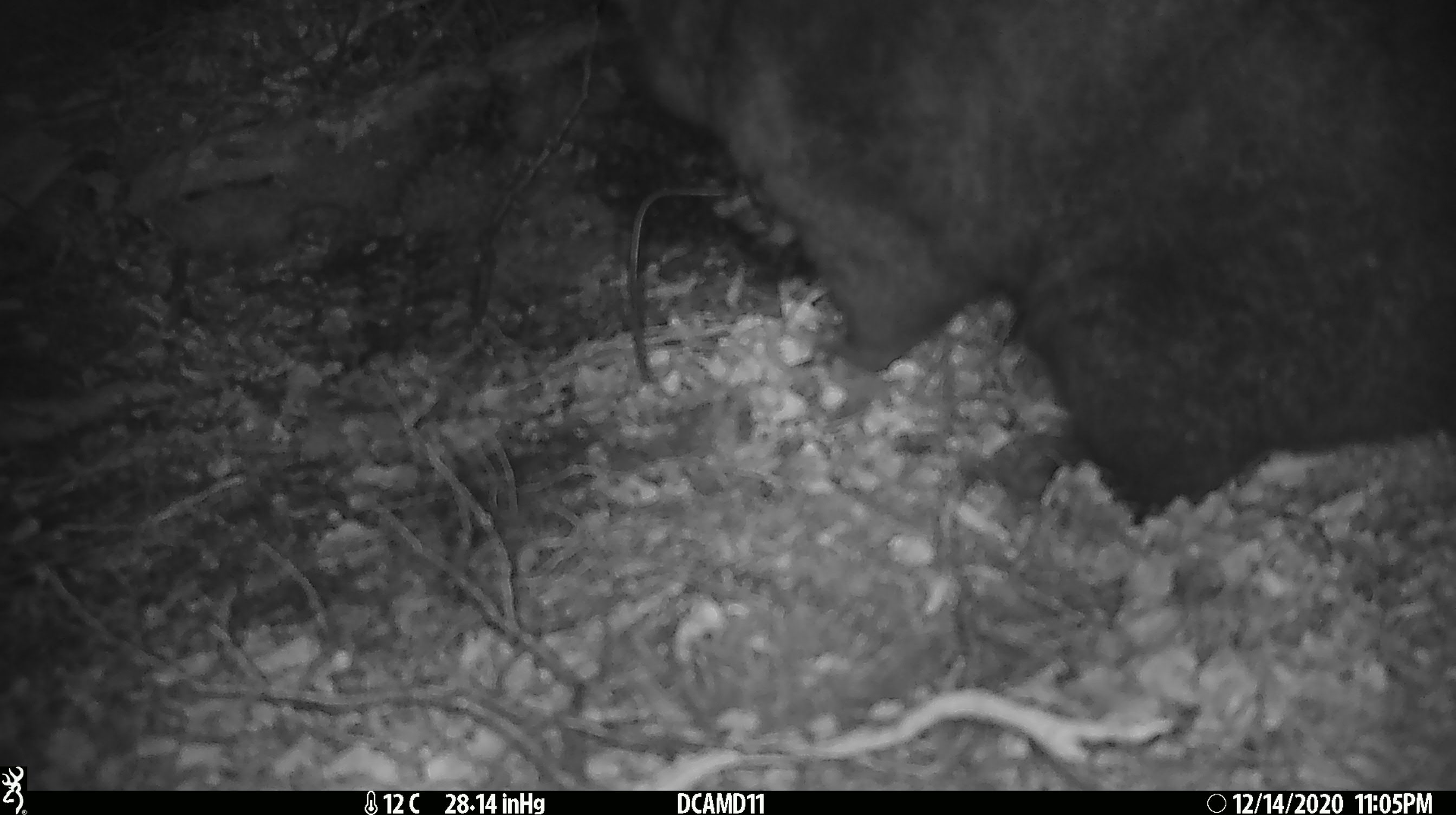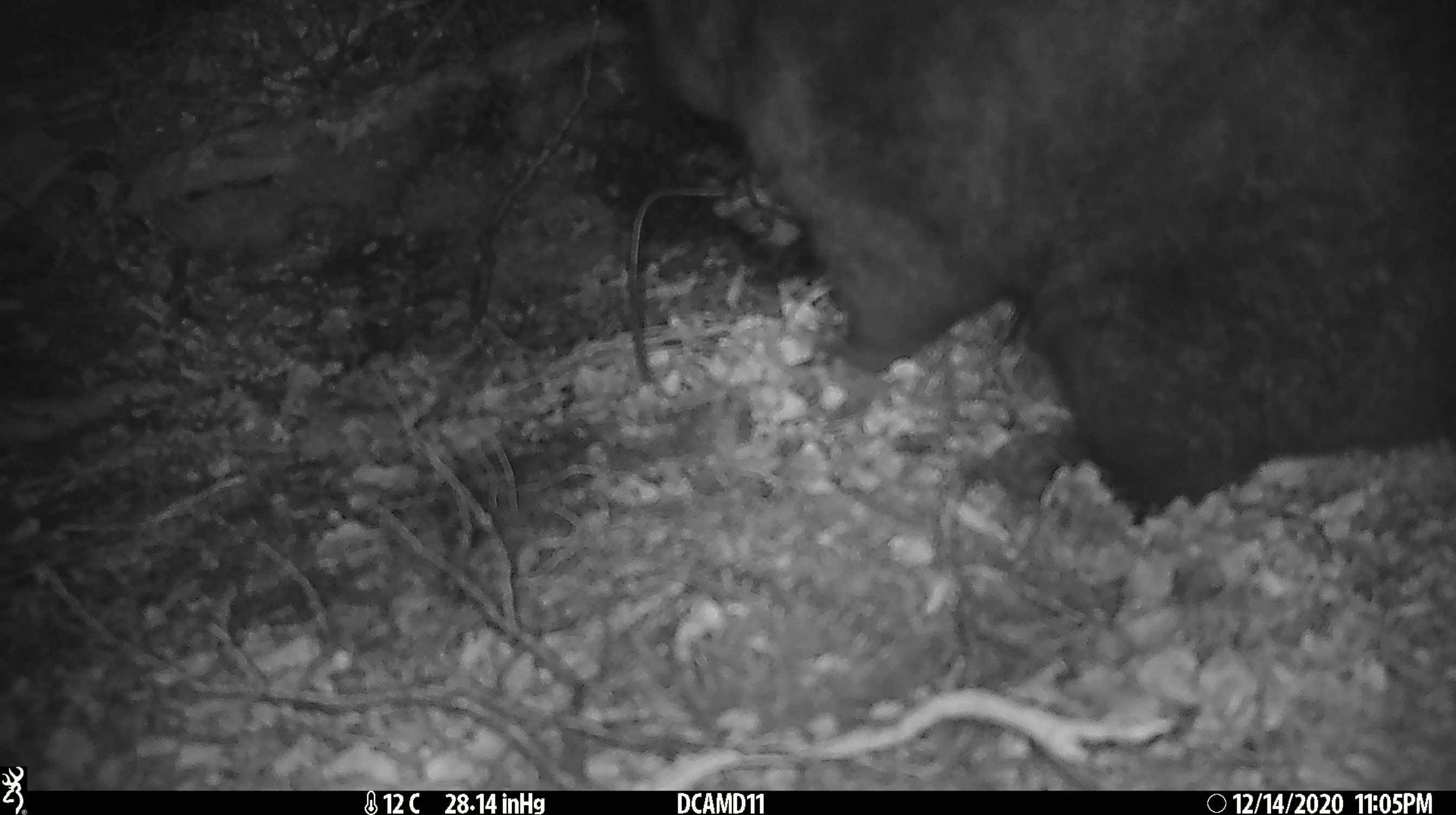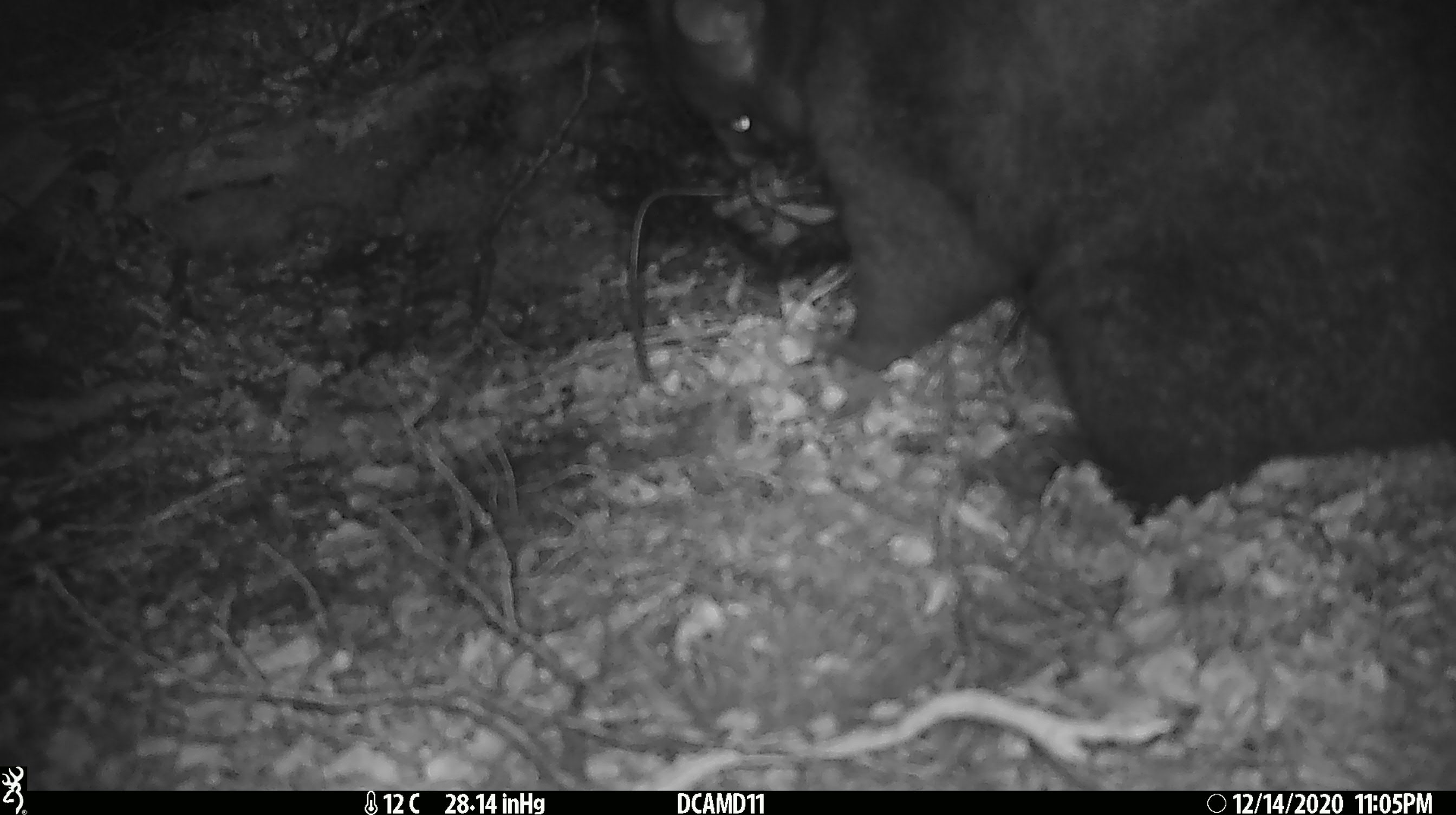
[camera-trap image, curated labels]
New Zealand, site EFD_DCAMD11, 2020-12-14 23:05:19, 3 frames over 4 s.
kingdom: Animalia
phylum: Chordata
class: Mammalia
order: Diprotodontia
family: Phalangeridae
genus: Trichosurus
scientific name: Trichosurus vulpecula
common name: common brushtail possum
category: possum